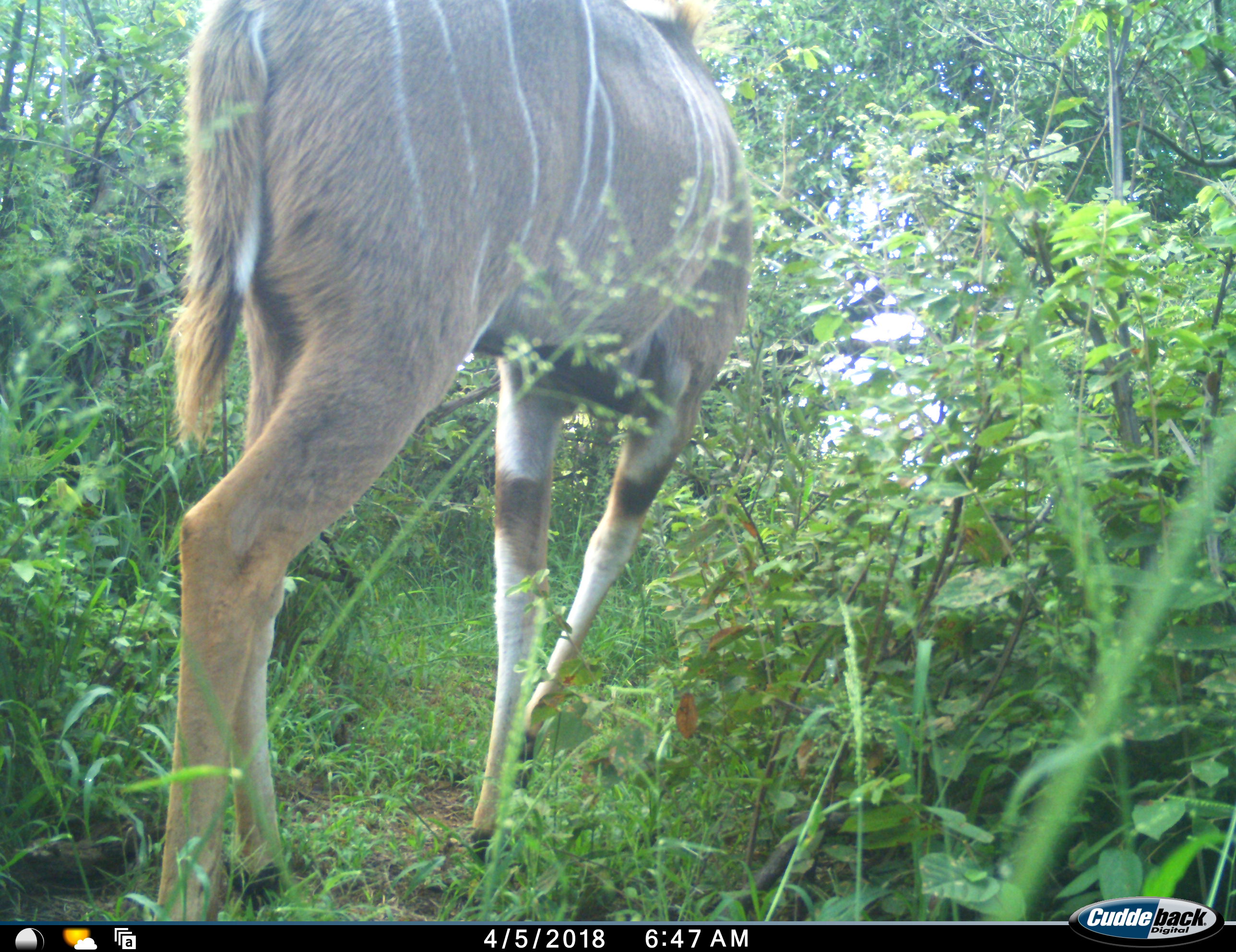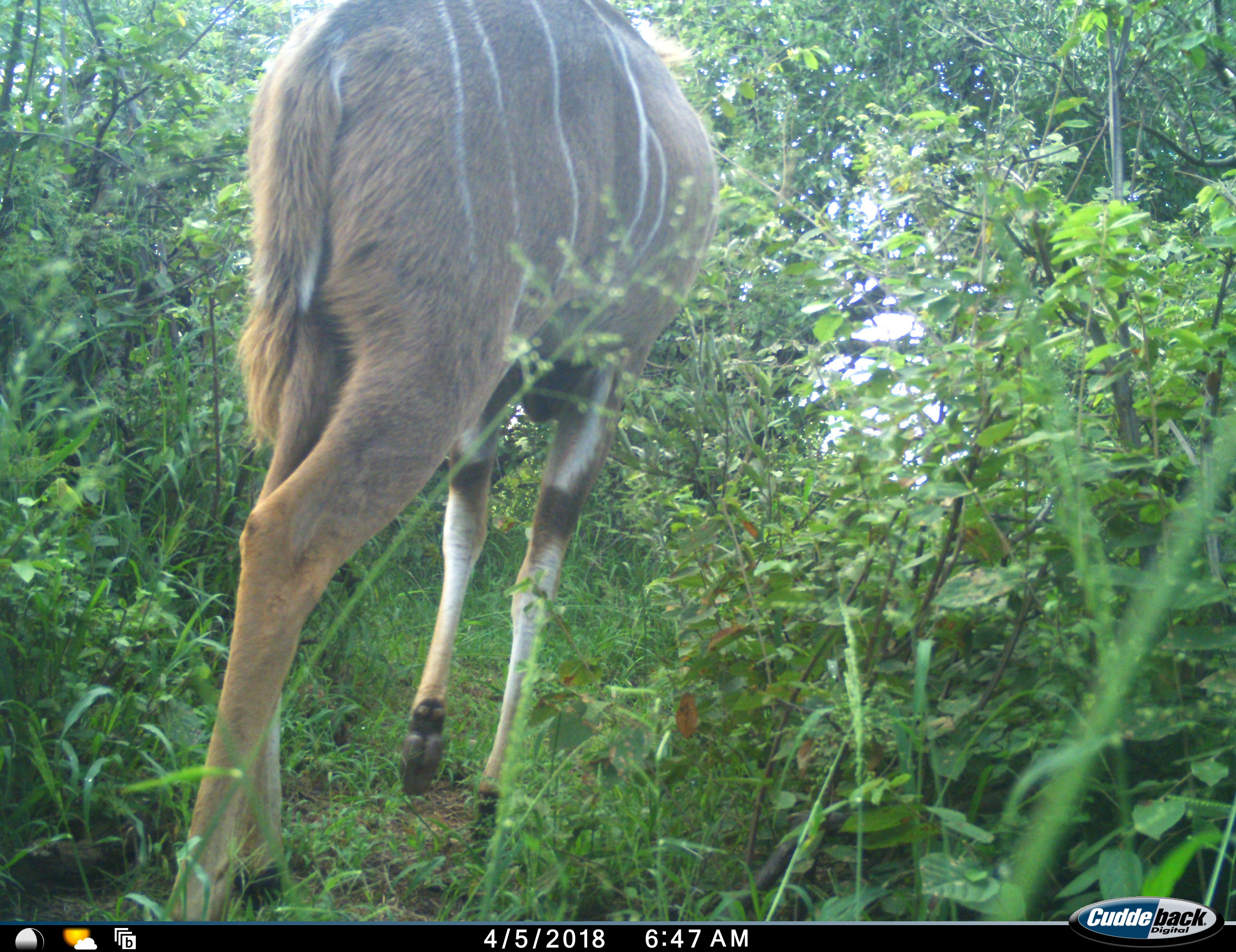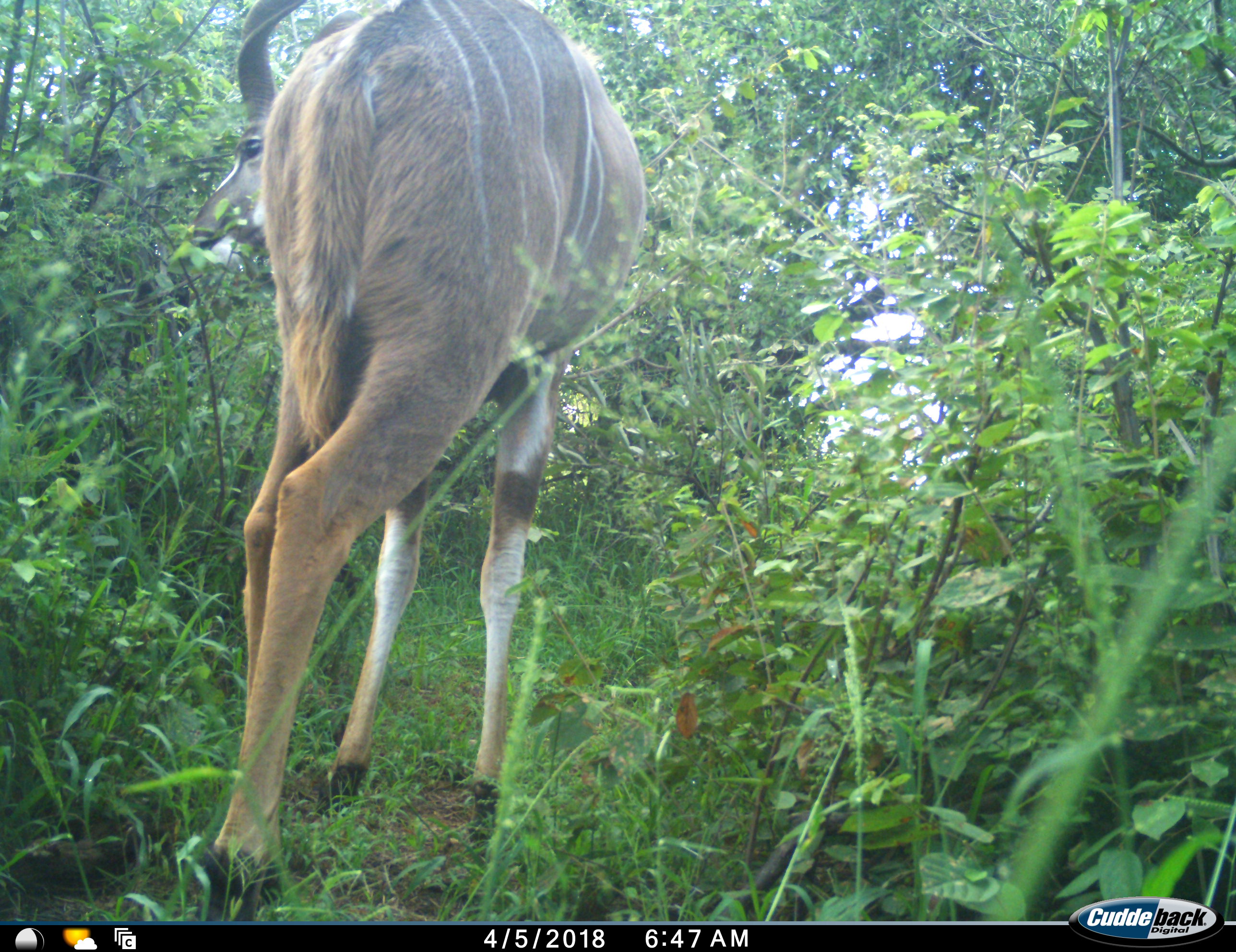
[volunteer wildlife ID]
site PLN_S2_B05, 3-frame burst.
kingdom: Animalia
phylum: Chordata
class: Mammalia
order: Artiodactyla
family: Bovidae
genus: Tragelaphus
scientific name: Tragelaphus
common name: kudu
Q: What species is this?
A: Kudu (Tragelaphus).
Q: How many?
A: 1.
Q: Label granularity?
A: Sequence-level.